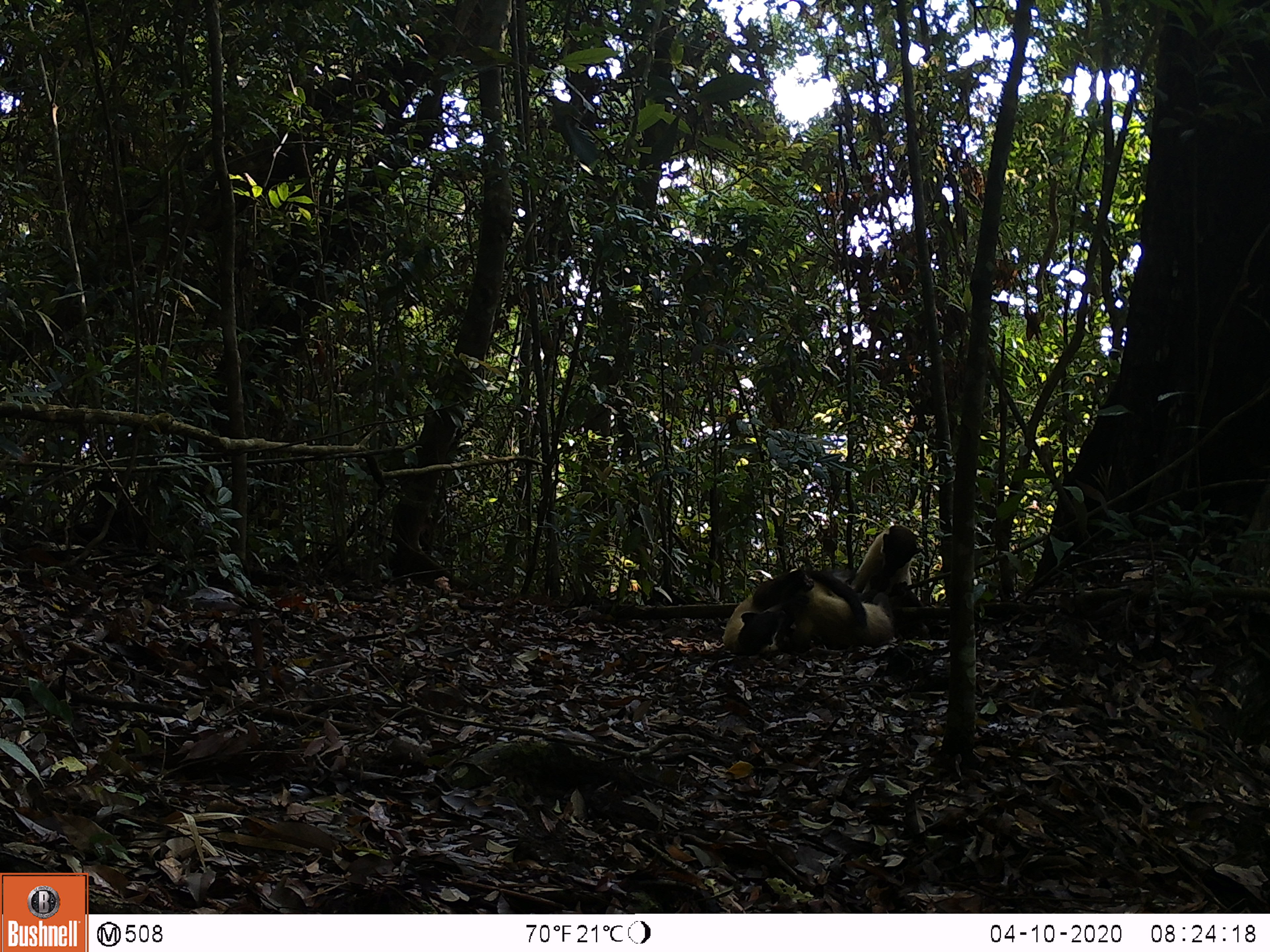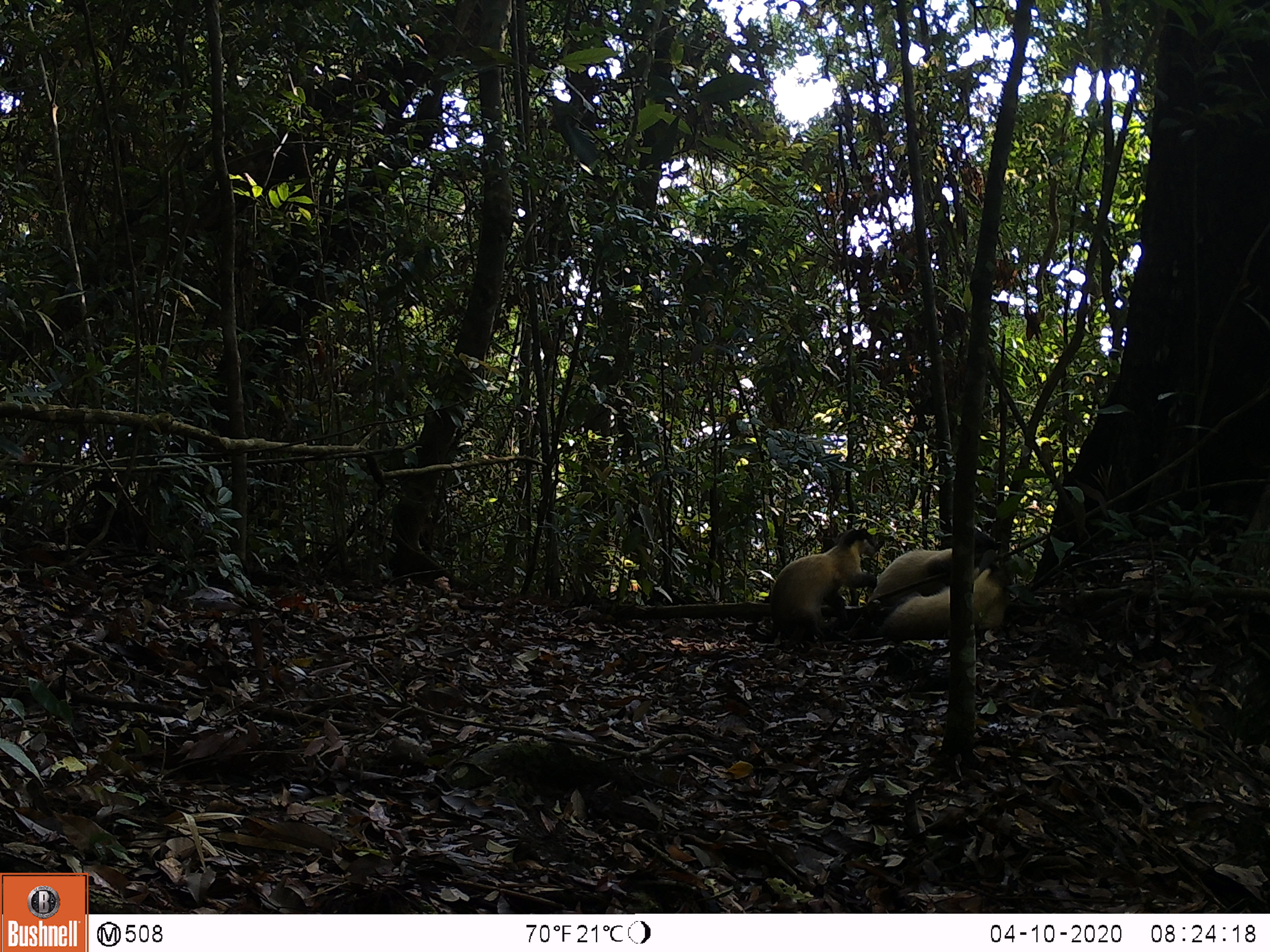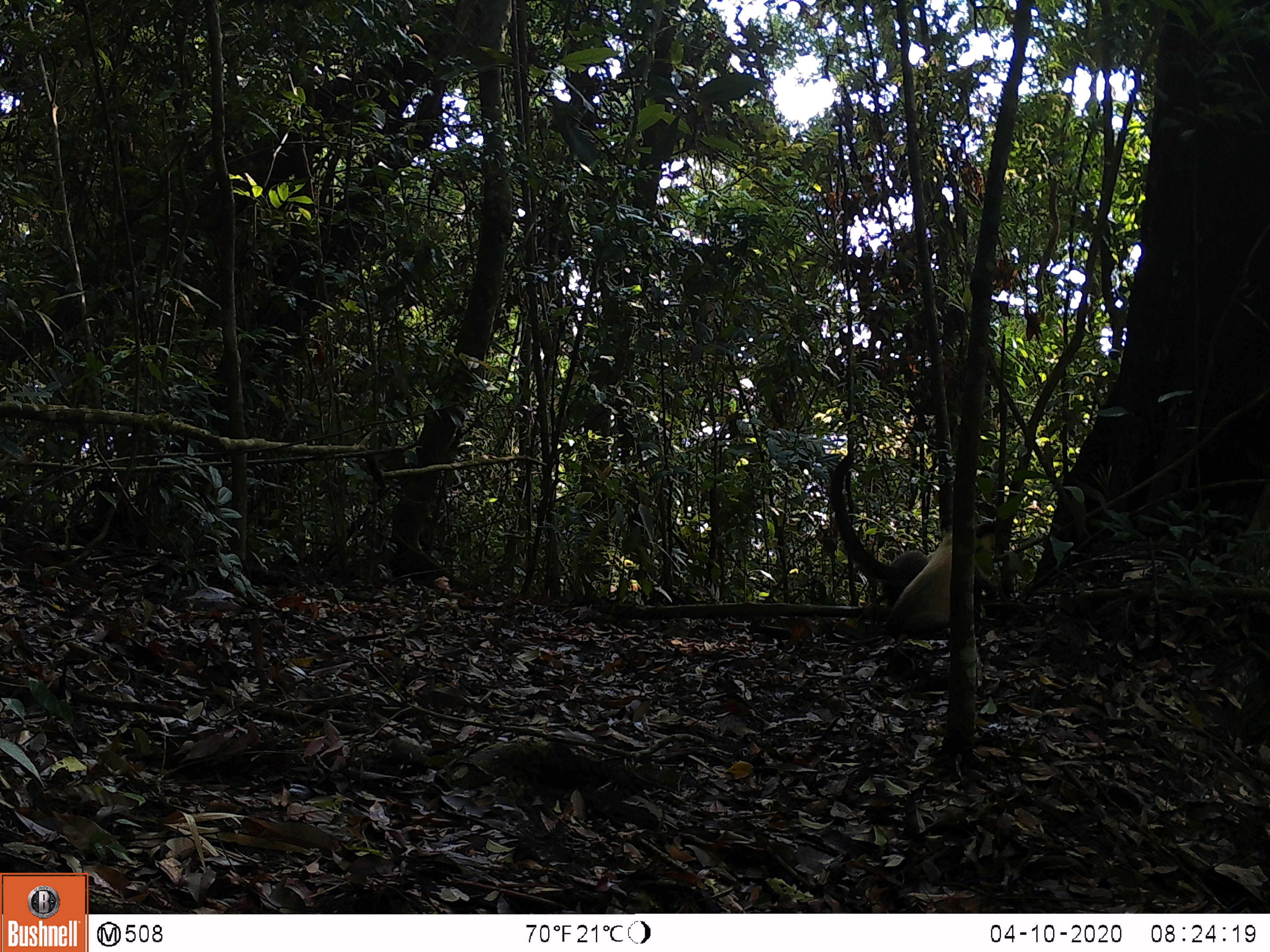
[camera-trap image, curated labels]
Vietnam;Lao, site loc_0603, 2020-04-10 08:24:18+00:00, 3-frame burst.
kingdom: Animalia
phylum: Chordata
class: Mammalia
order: Carnivora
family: Mustelidae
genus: Martes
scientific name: Martes flavigula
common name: yellow-throated marten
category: yellow throated marten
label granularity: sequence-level